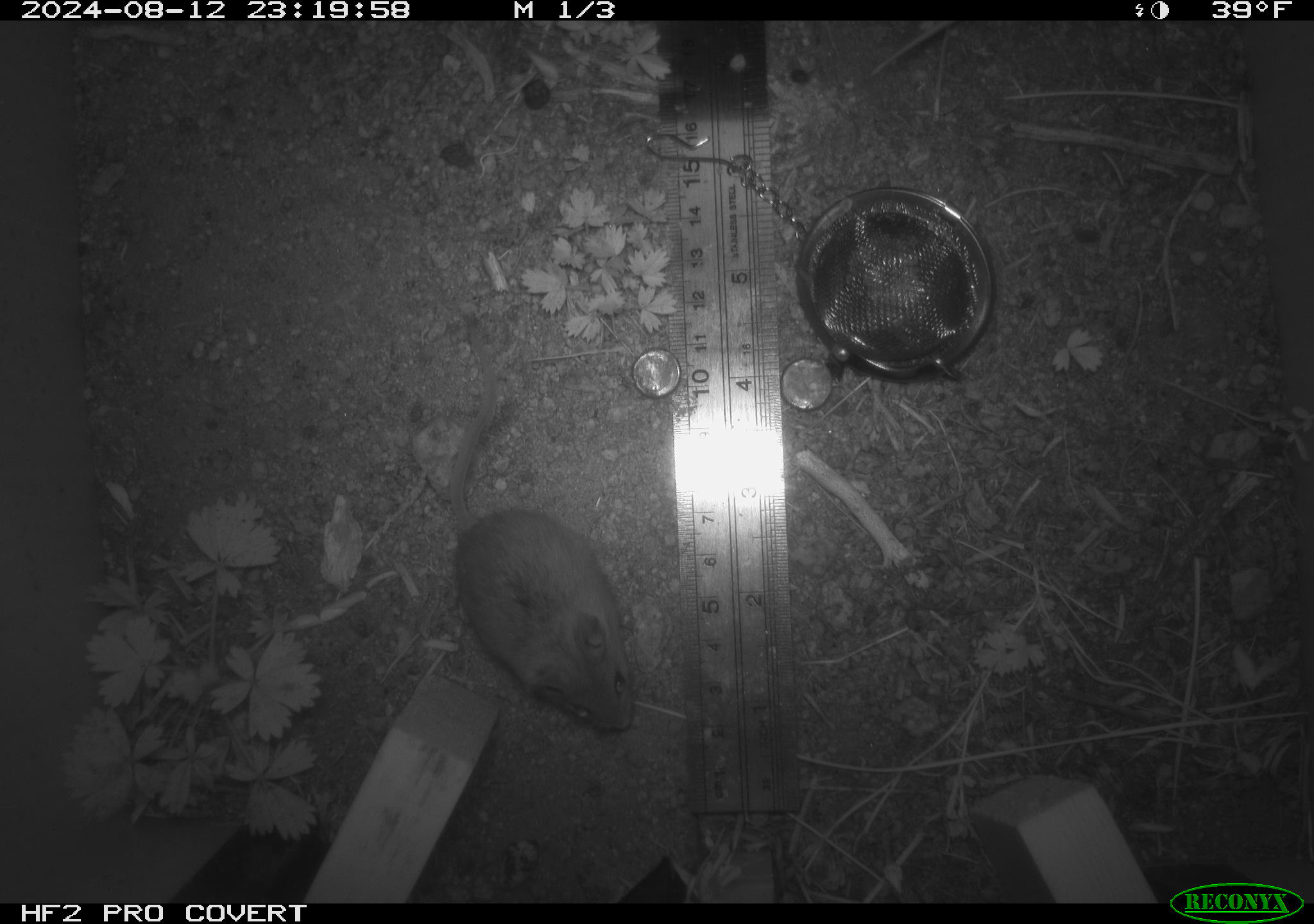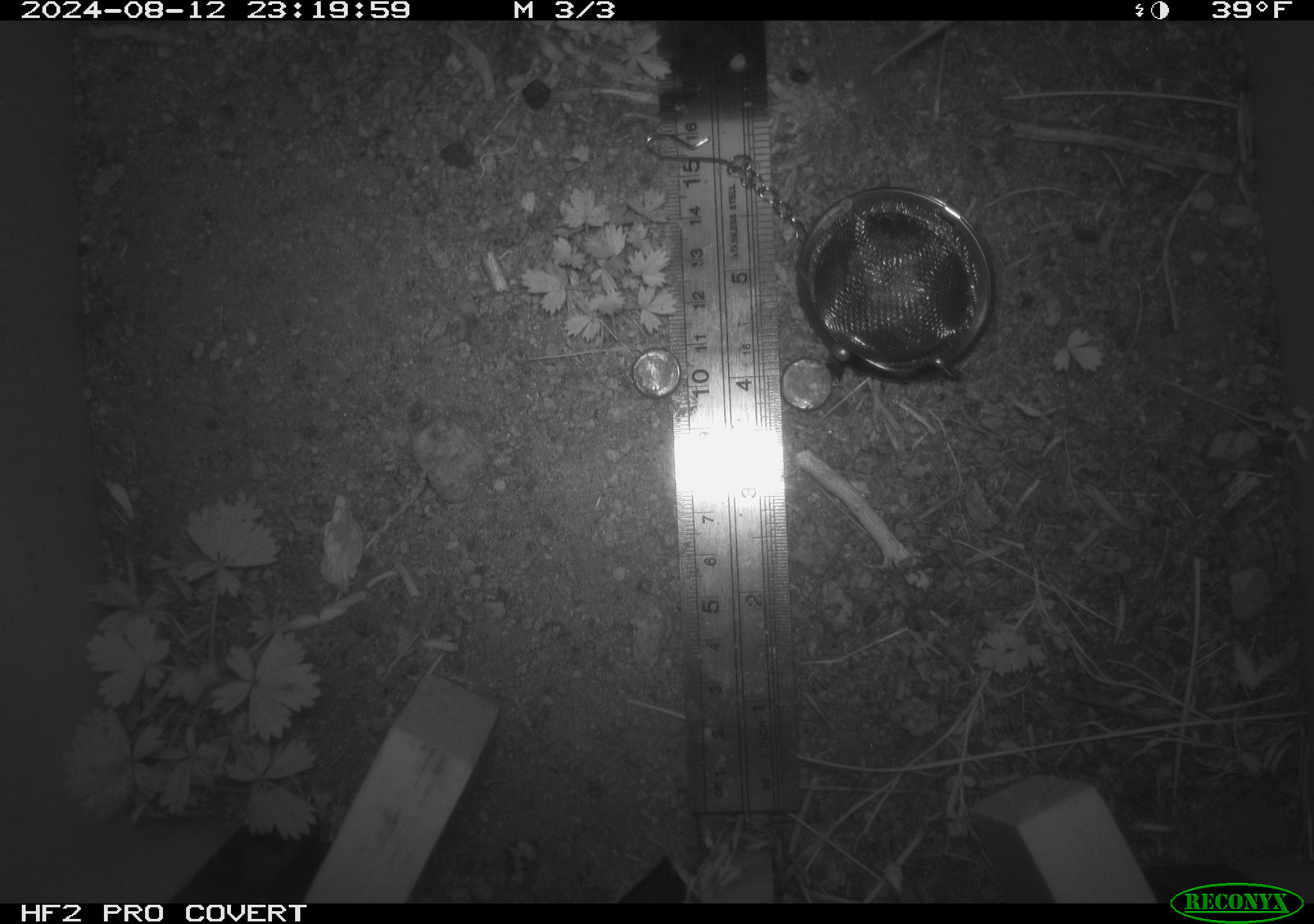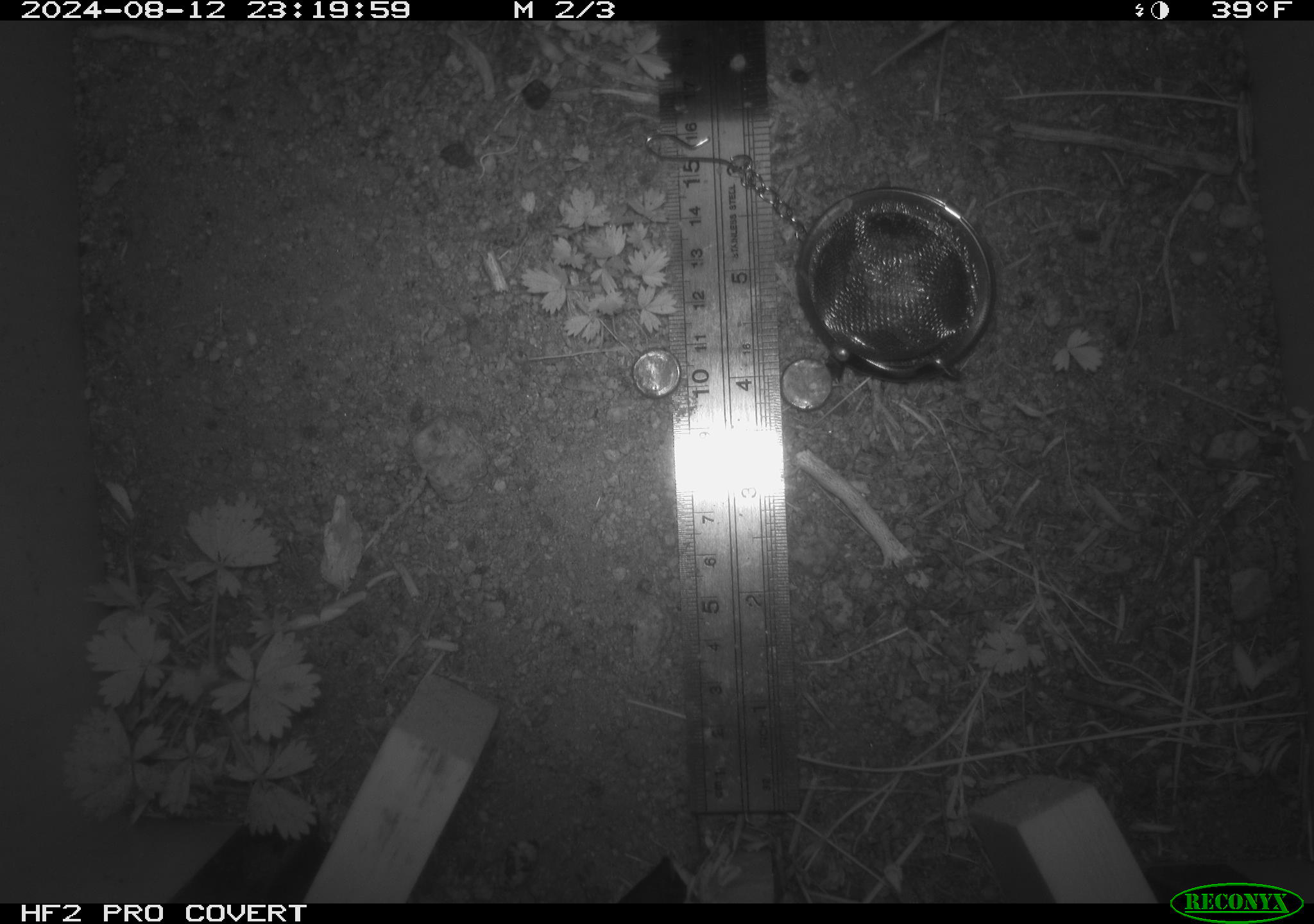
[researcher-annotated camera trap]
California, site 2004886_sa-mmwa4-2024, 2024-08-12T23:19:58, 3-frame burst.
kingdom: Animalia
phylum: Chordata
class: Mammalia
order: Rodentia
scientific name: Rodentia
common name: mouse species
Mouse species (Rodentia).